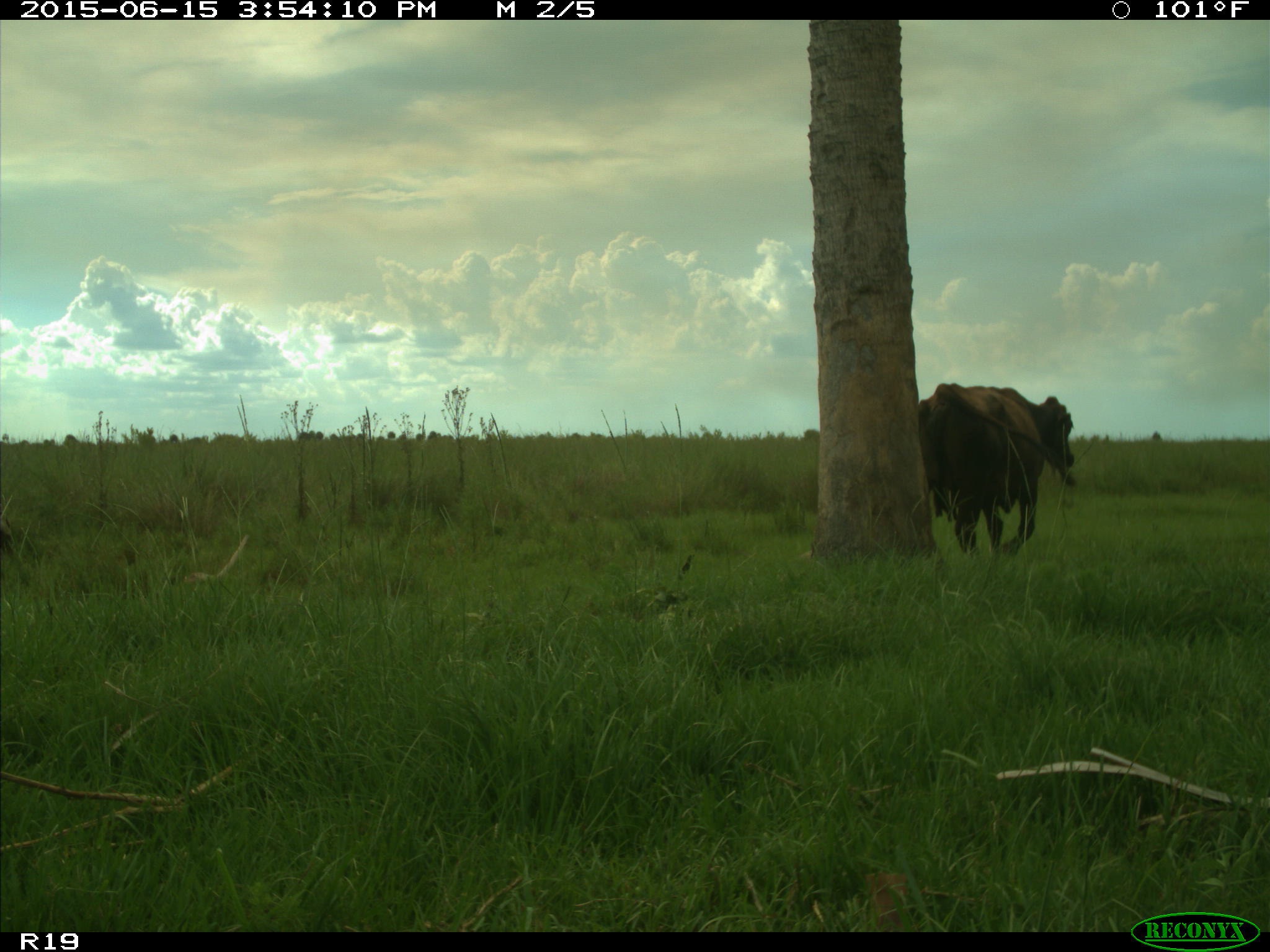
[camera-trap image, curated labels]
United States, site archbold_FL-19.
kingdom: Animalia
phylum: Chordata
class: Mammalia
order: Artiodactyla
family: Bovidae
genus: Bos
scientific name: Bos taurus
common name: domestic cow